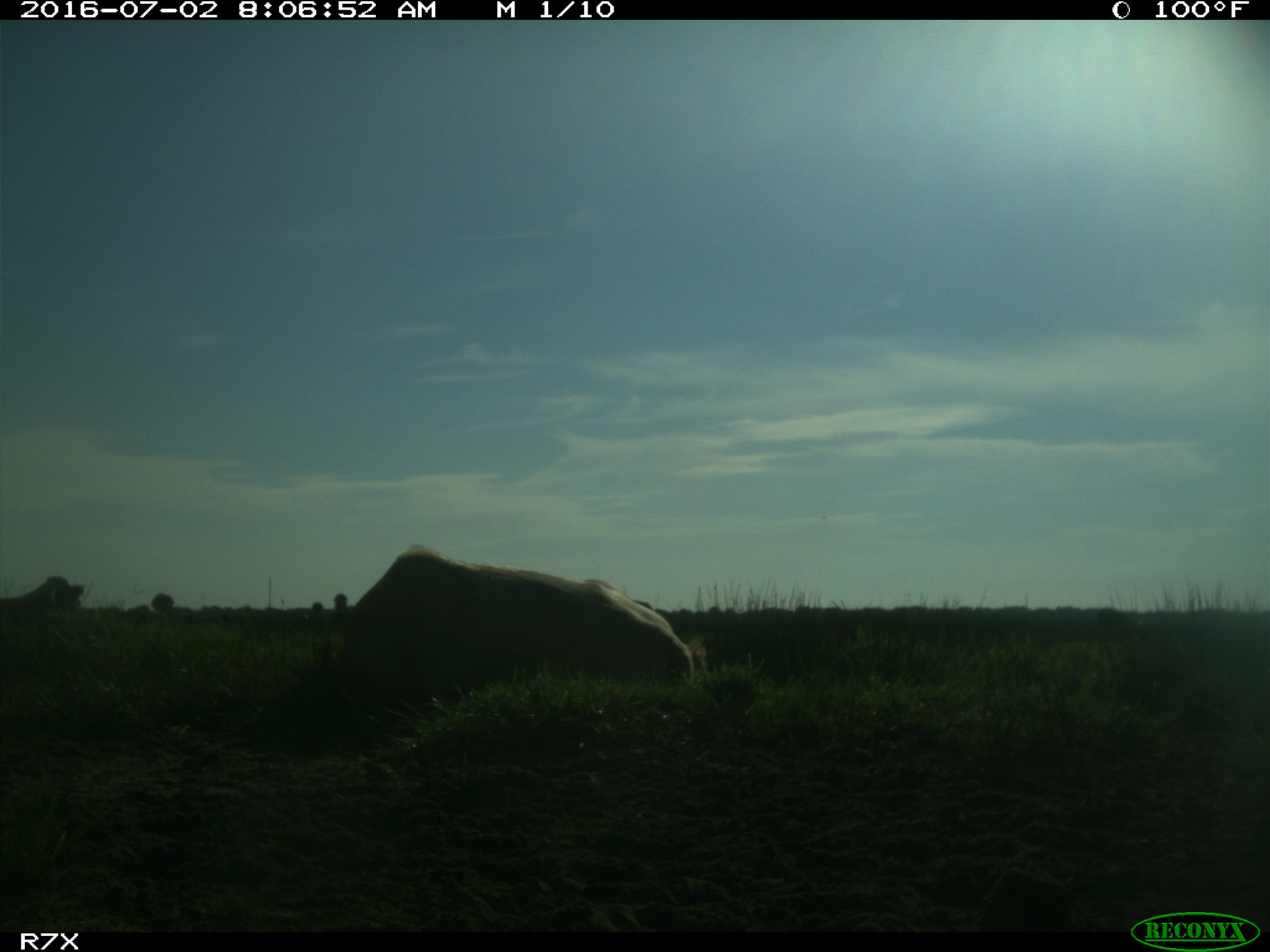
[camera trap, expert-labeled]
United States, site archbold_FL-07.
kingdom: Animalia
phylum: Chordata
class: Mammalia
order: Artiodactyla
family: Bovidae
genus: Bos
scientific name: Bos taurus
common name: domestic cow